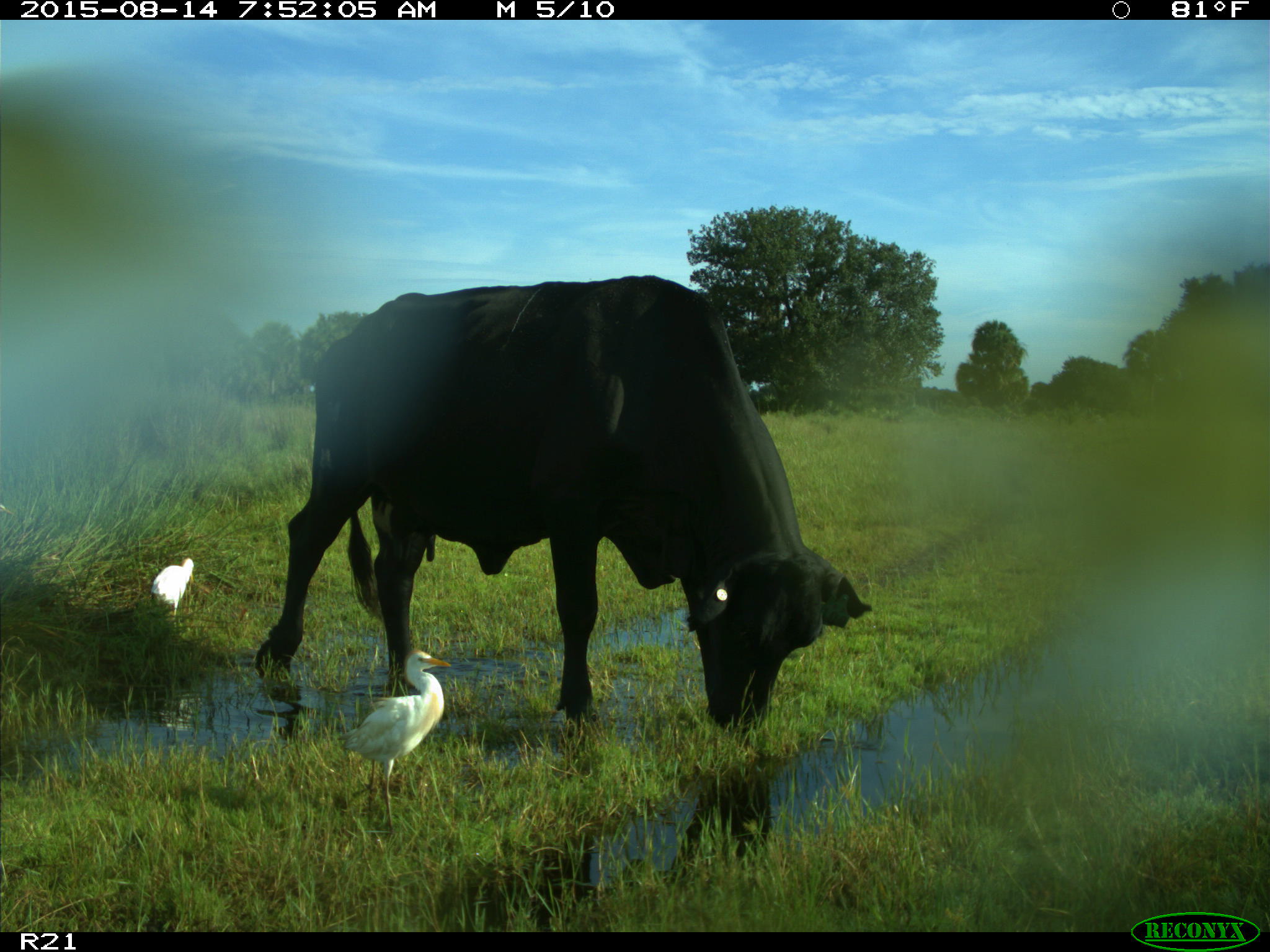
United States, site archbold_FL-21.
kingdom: Animalia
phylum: Chordata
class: Mammalia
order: Artiodactyla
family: Bovidae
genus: Bos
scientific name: Bos taurus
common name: domestic cow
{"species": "Bos taurus (domestic cow)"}